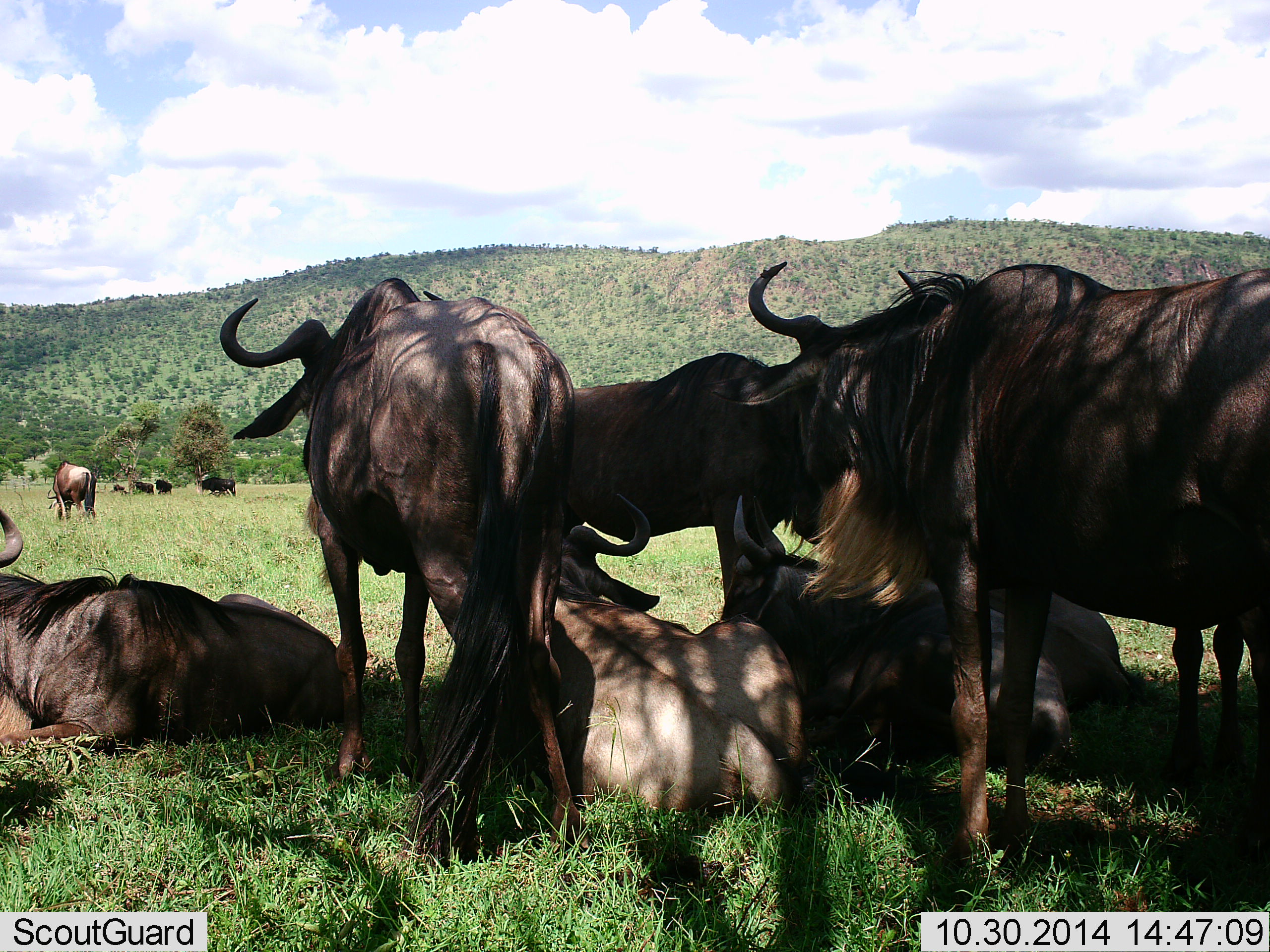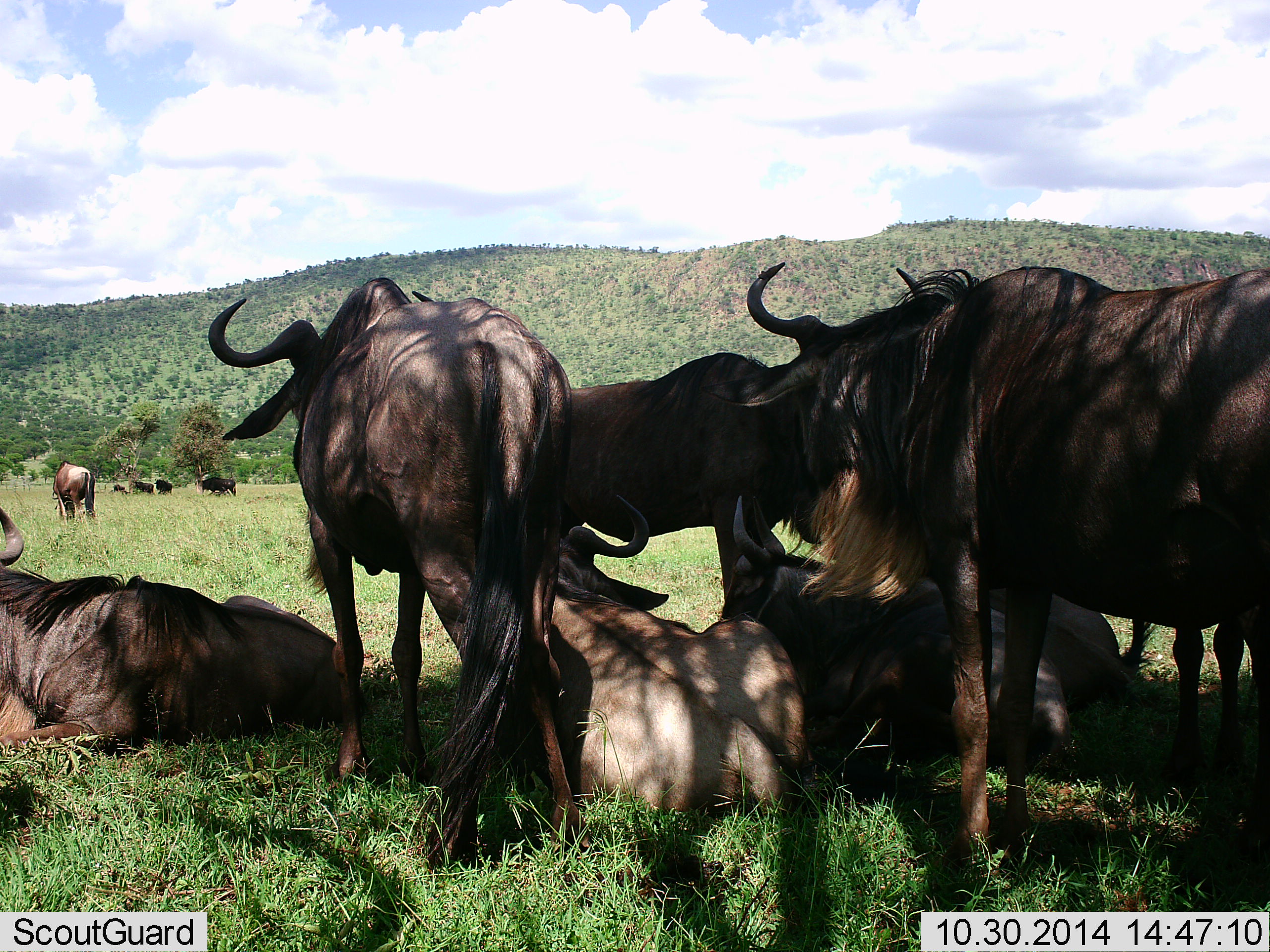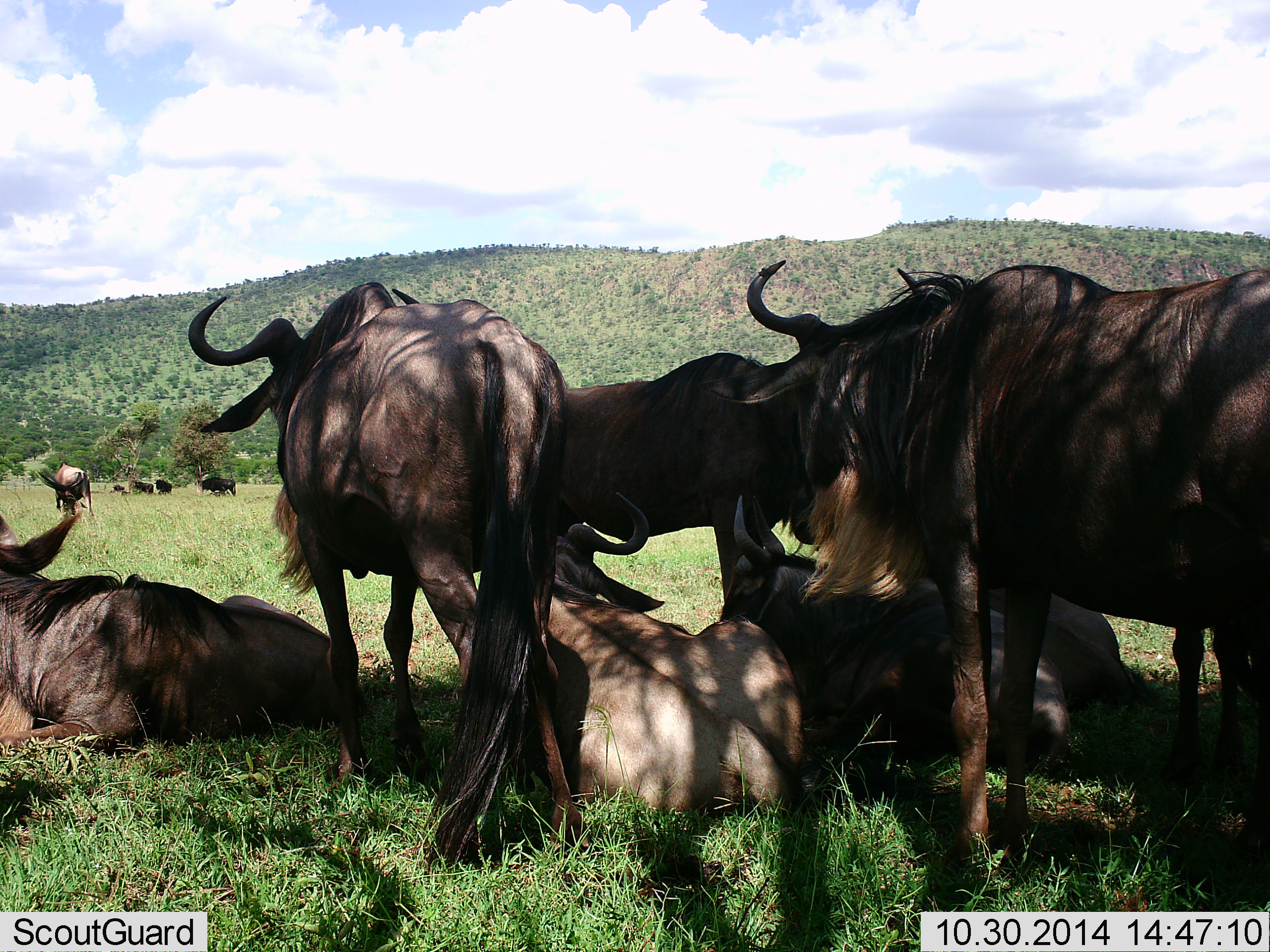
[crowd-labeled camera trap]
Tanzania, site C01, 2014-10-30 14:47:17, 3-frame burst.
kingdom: Animalia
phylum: Chordata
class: Mammalia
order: Artiodactyla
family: Bovidae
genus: Connochaetes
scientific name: Connochaetes taurinus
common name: blue wildebeest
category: wildebeest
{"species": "wildebeest (blue wildebeest) (Connochaetes taurinus)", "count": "11-50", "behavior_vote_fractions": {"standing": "80%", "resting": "100%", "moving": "10%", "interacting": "10%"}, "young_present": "0%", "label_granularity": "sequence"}